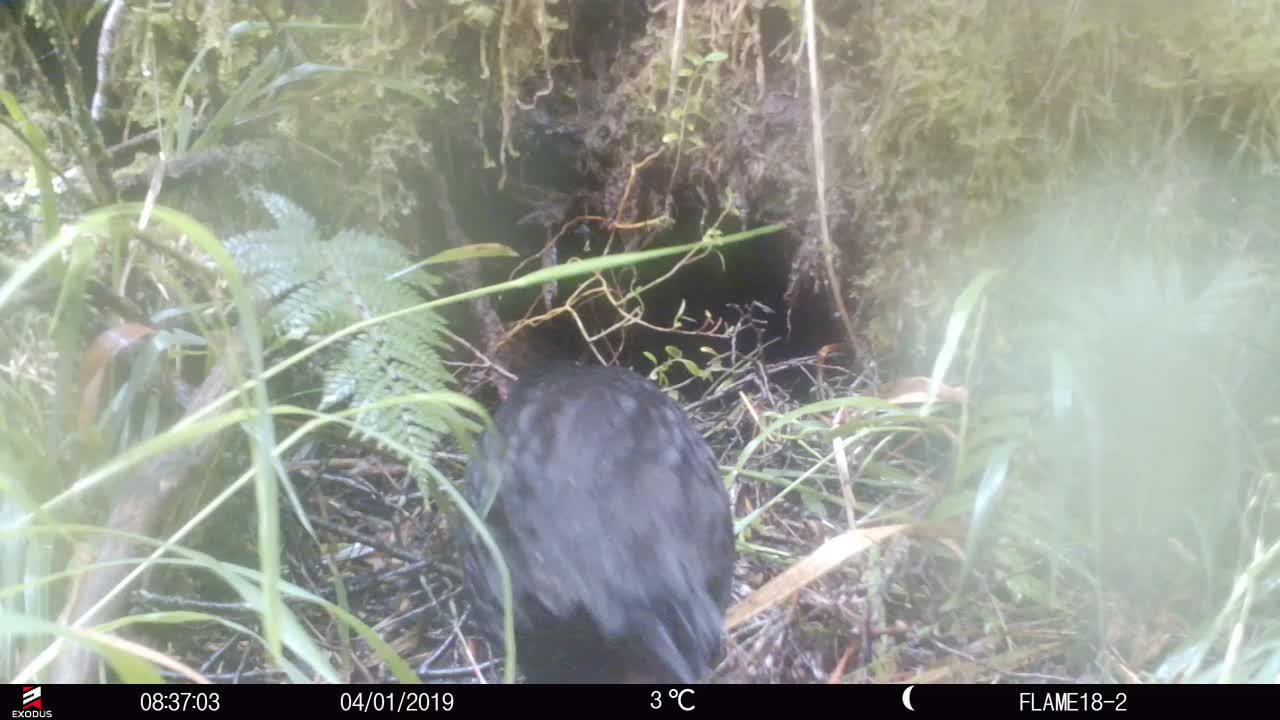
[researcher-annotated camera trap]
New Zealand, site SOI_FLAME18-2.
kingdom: Animalia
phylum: Chordata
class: Aves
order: Gruiformes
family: Rallidae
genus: Gallirallus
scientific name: Gallirallus australis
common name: weka